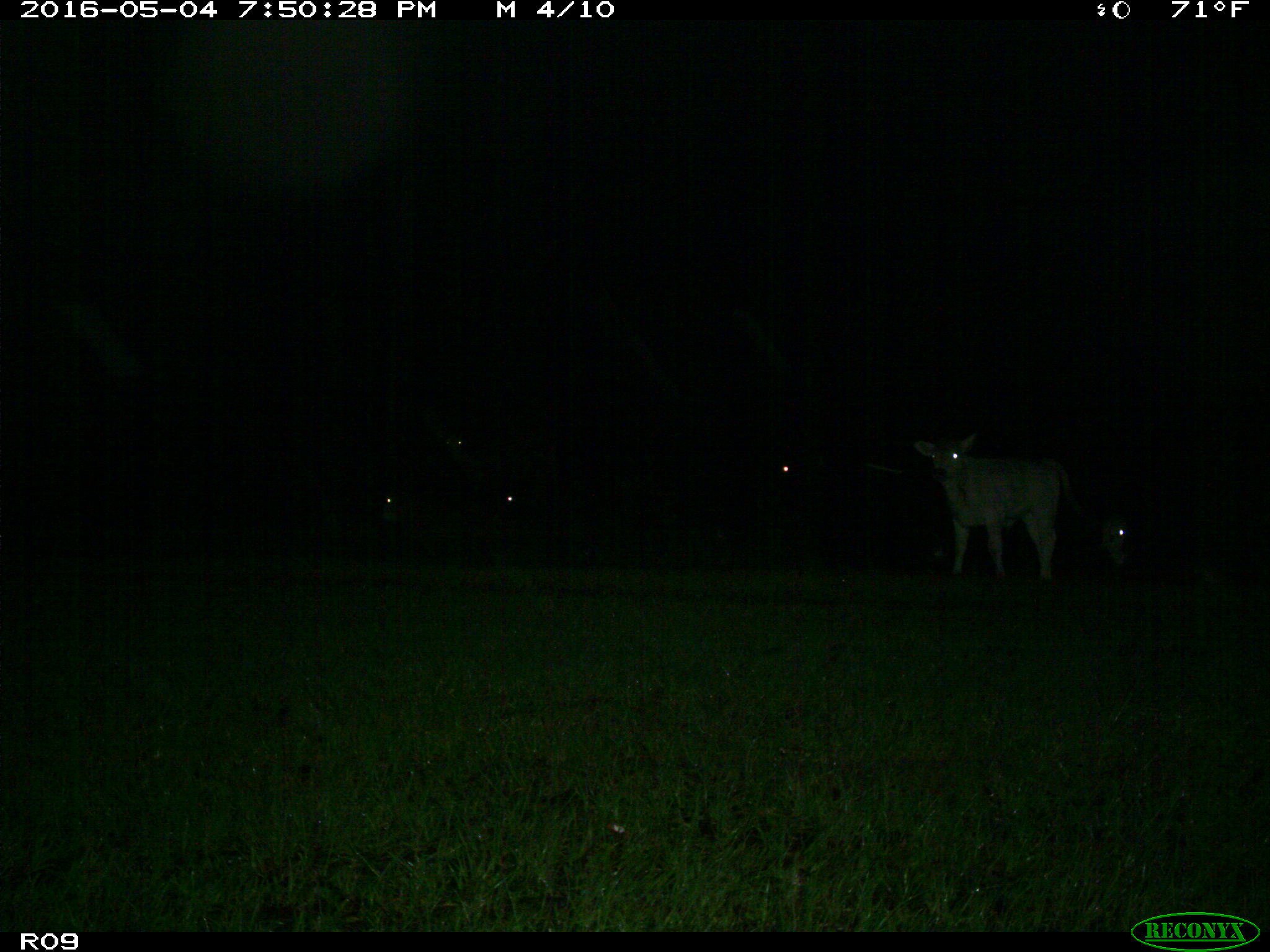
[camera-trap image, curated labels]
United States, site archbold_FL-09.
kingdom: Animalia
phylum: Chordata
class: Mammalia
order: Artiodactyla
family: Bovidae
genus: Bos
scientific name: Bos taurus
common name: domestic cow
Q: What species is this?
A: Bos taurus (domestic cow).